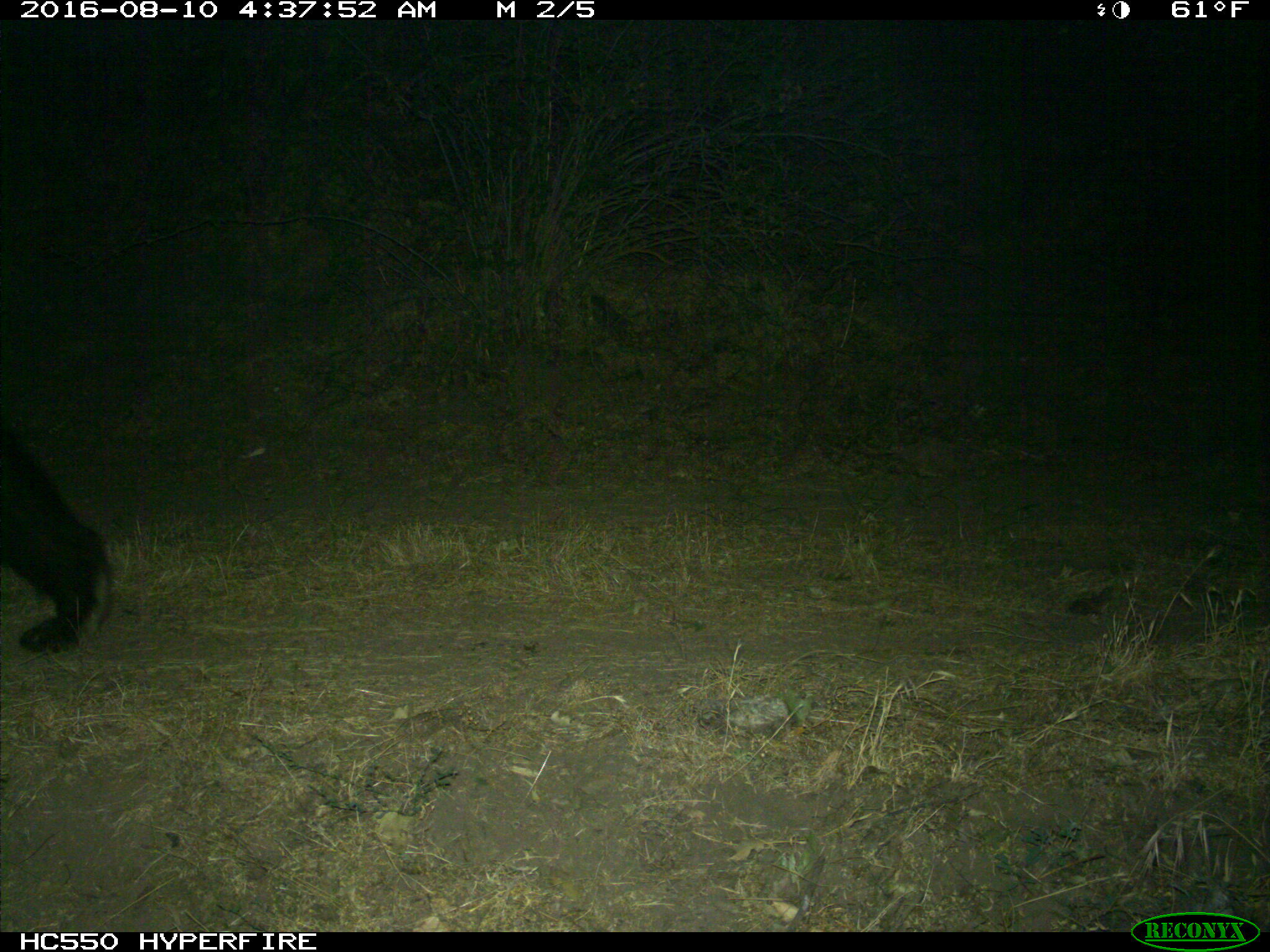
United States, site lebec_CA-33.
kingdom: Animalia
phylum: Chordata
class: Mammalia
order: Carnivora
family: Ursidae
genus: Ursus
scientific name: Ursus americanus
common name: american black bear